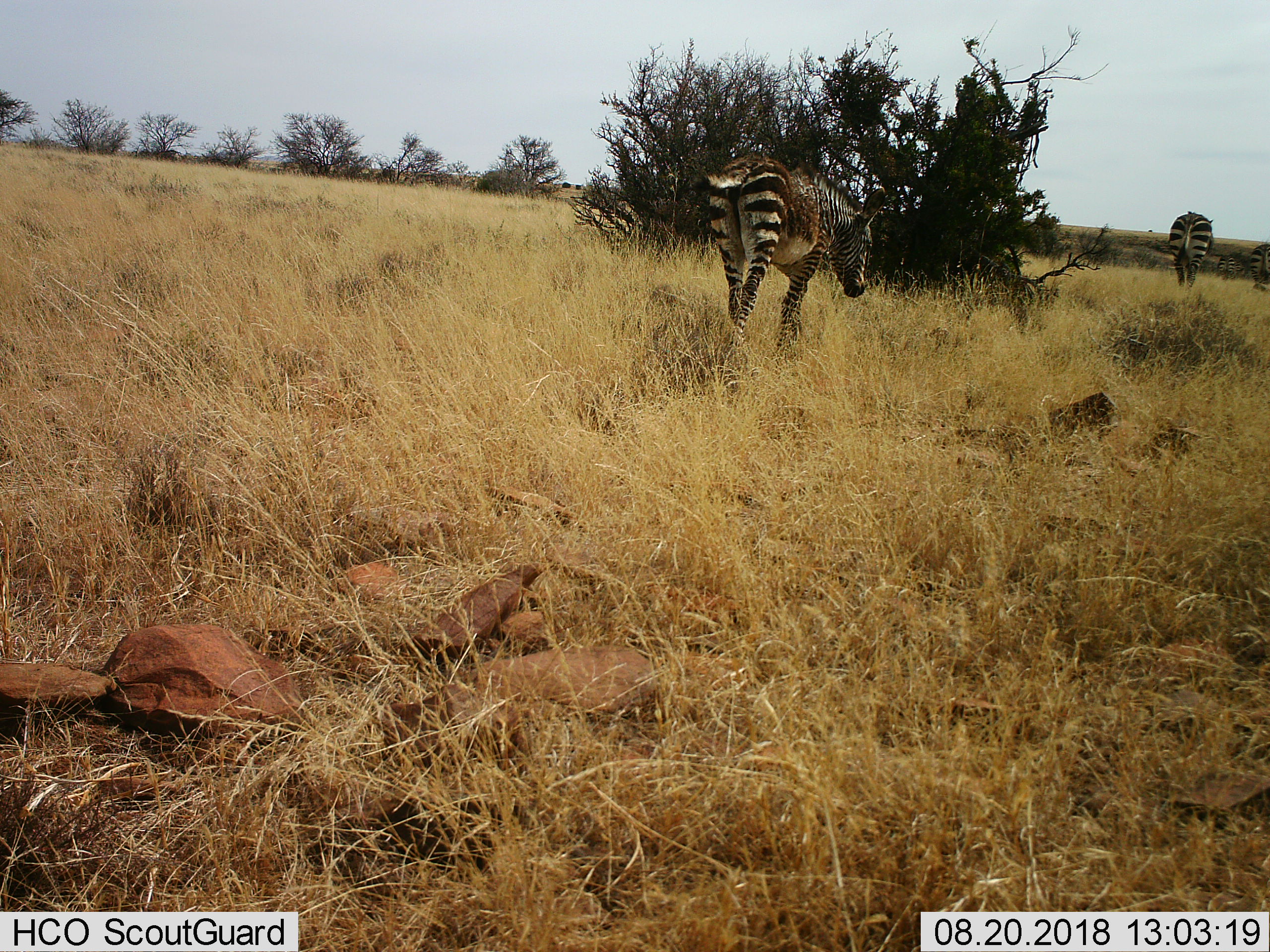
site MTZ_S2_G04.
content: unidentified animal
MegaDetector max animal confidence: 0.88